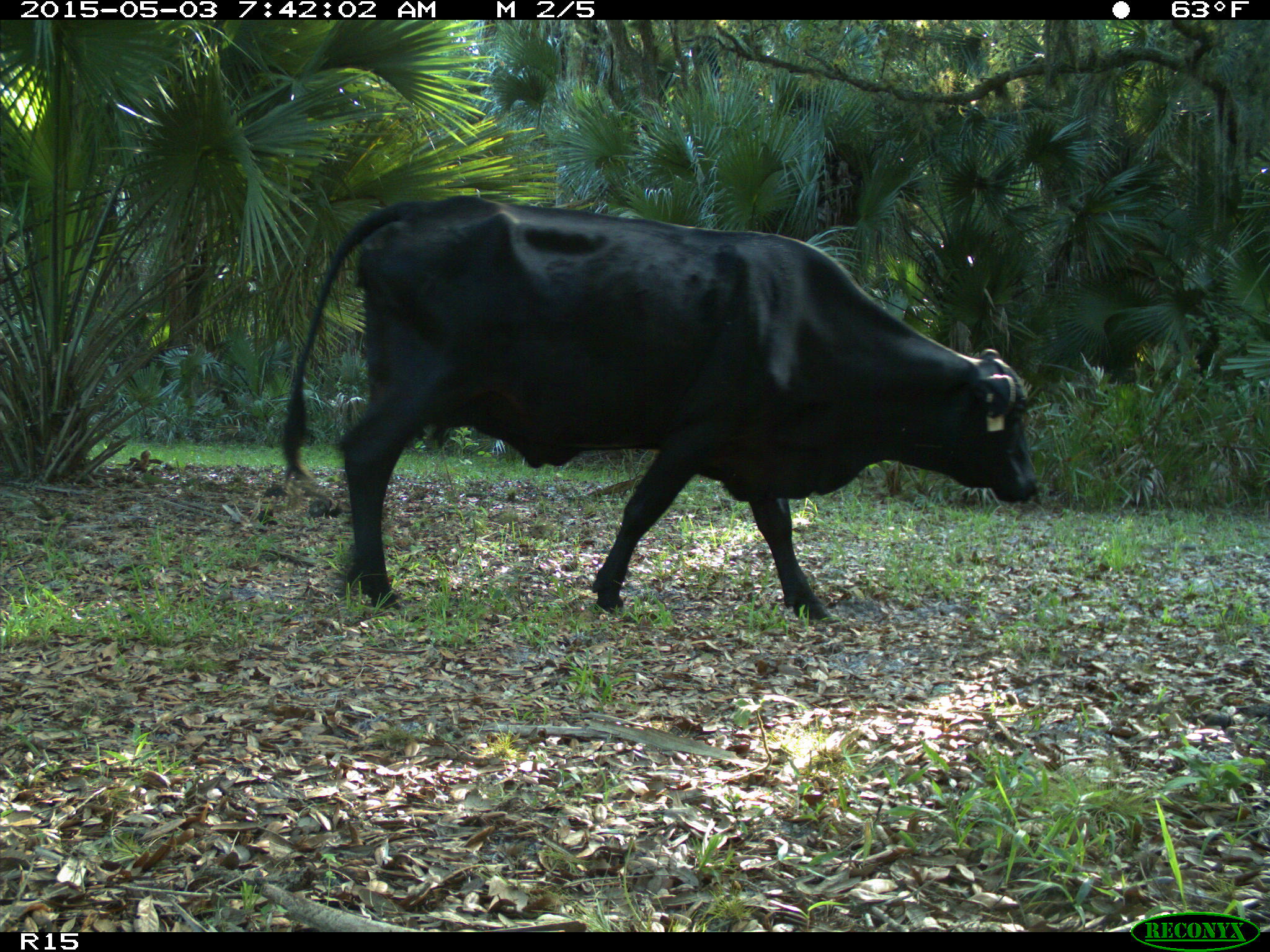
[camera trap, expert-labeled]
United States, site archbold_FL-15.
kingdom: Animalia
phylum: Chordata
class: Mammalia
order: Artiodactyla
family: Bovidae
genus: Bos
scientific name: Bos taurus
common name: domestic cow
Bos taurus (domestic cow).